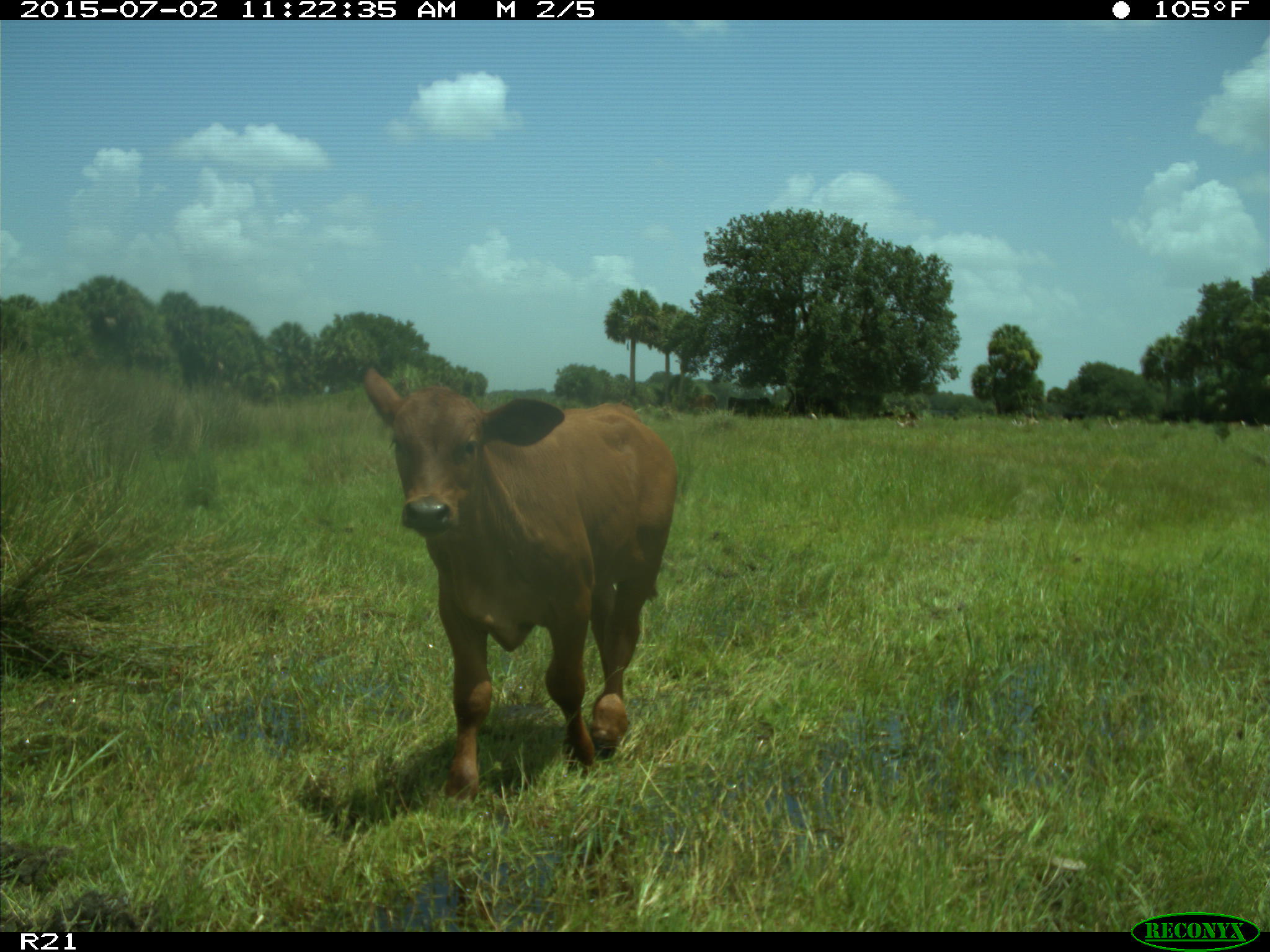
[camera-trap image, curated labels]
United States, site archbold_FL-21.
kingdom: Animalia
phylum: Chordata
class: Mammalia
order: Artiodactyla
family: Bovidae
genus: Bos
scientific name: Bos taurus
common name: domestic cow